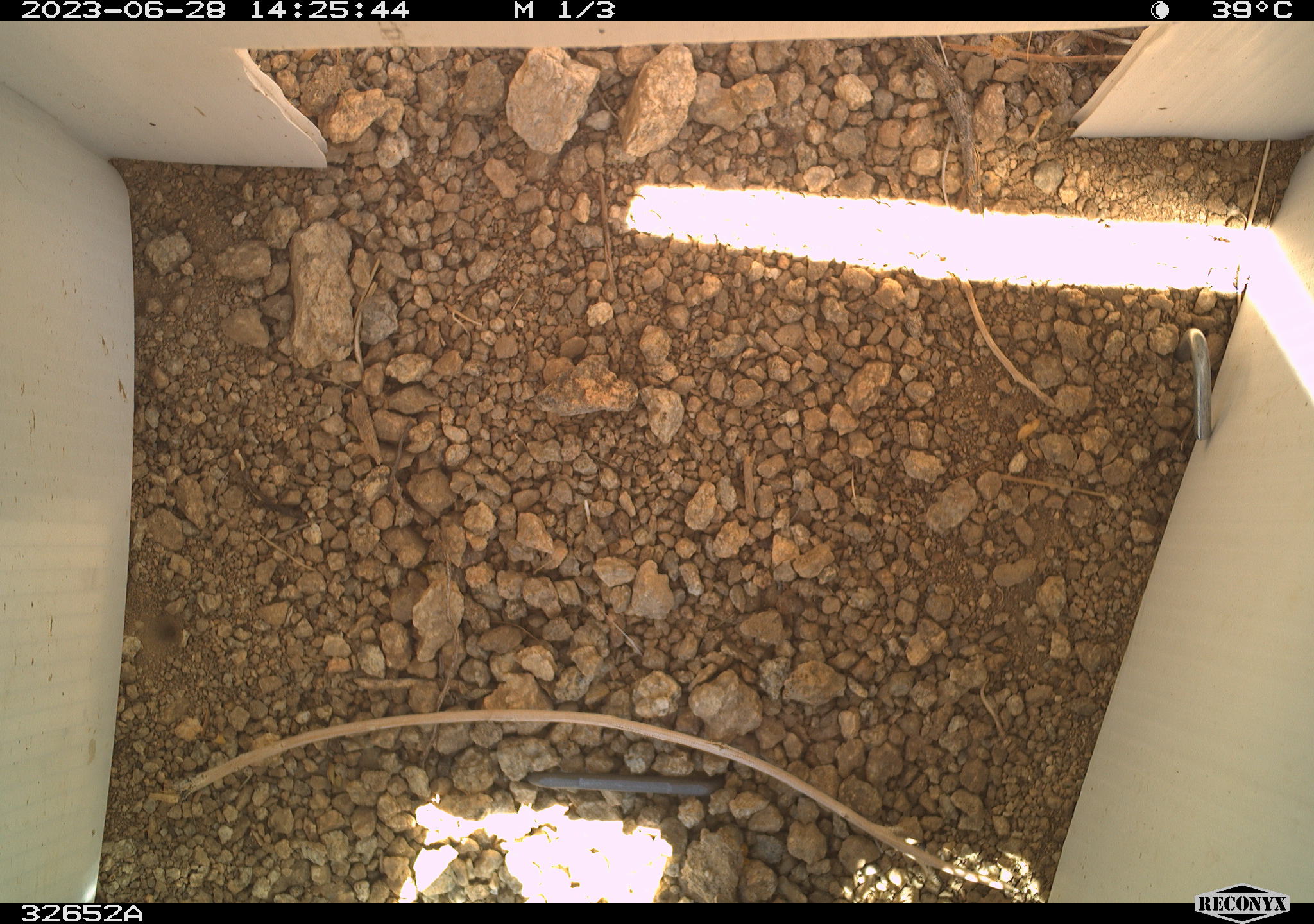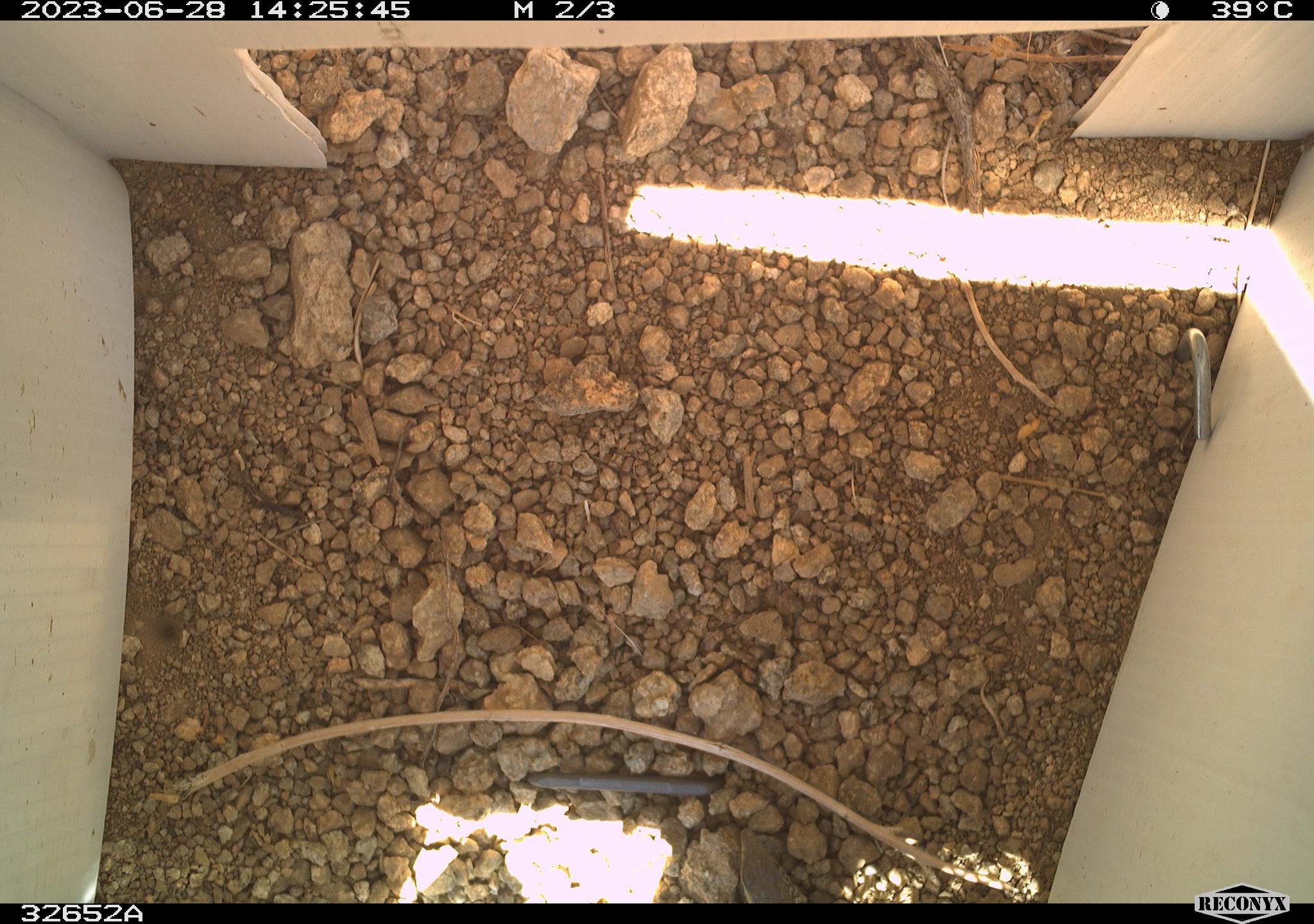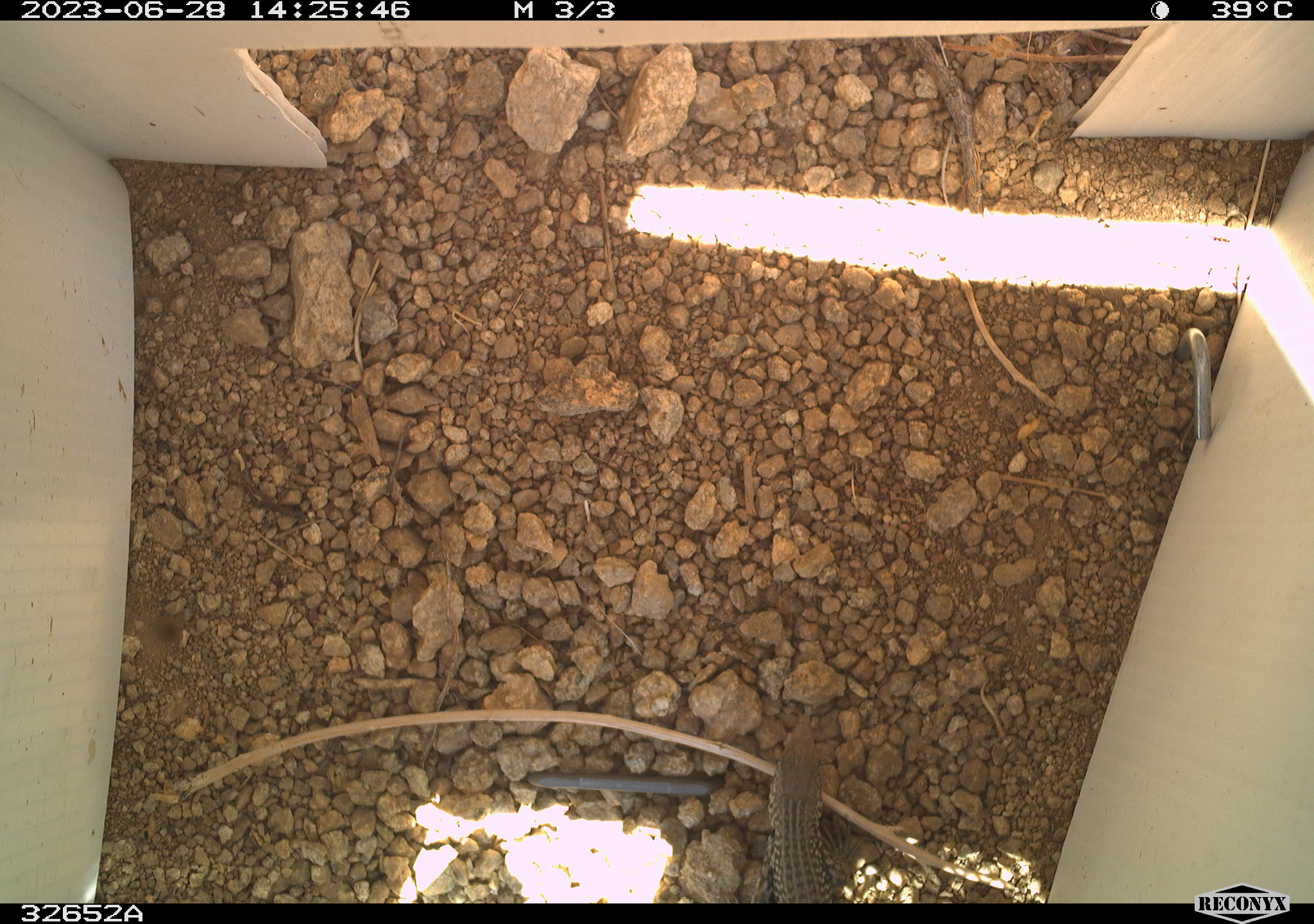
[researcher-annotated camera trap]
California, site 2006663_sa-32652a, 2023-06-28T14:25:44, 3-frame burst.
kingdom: Animalia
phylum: Chordata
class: Reptilia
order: Squamata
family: Teiidae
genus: Aspidoscelis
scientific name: Aspidoscelis tigris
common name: western whiptail